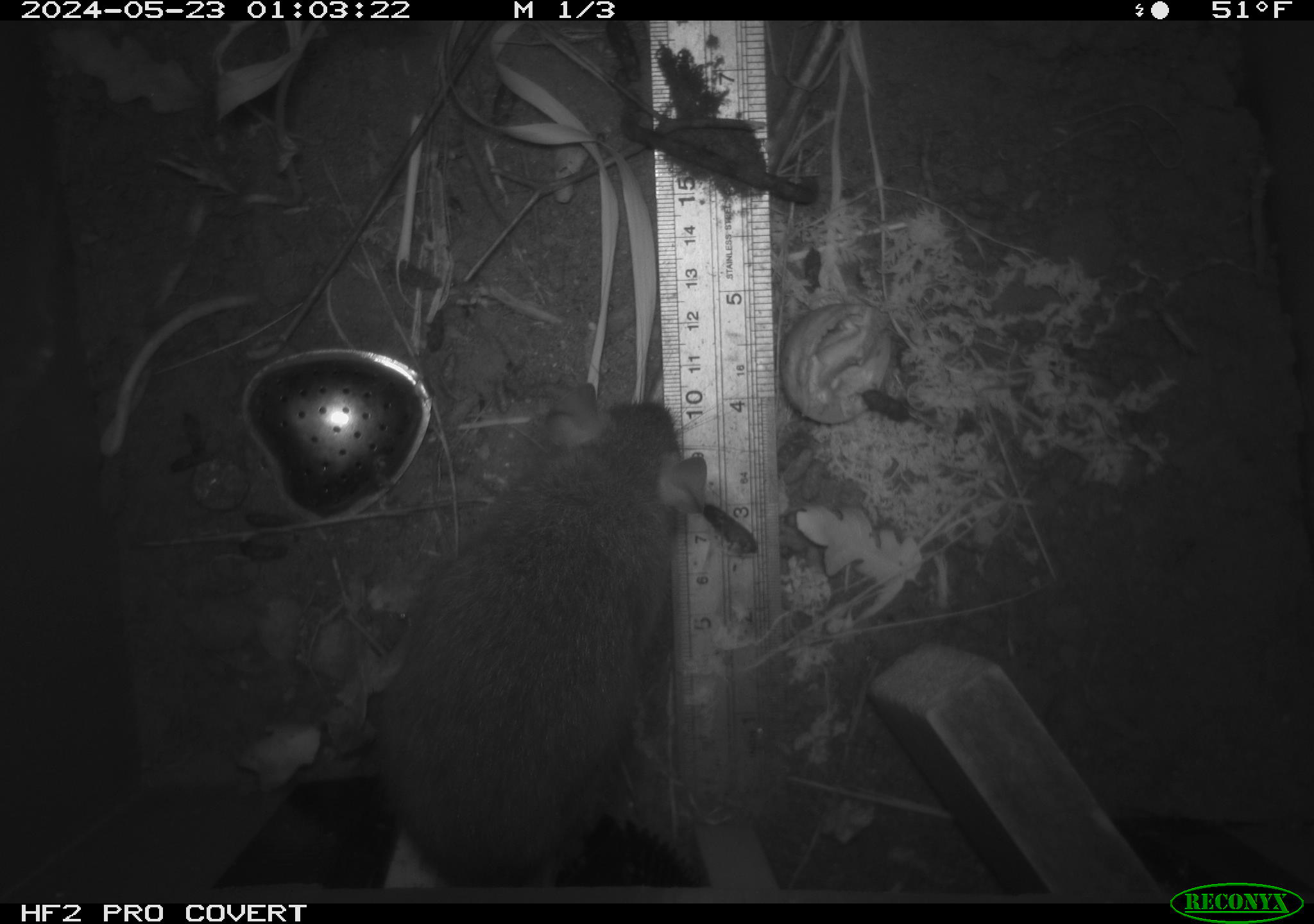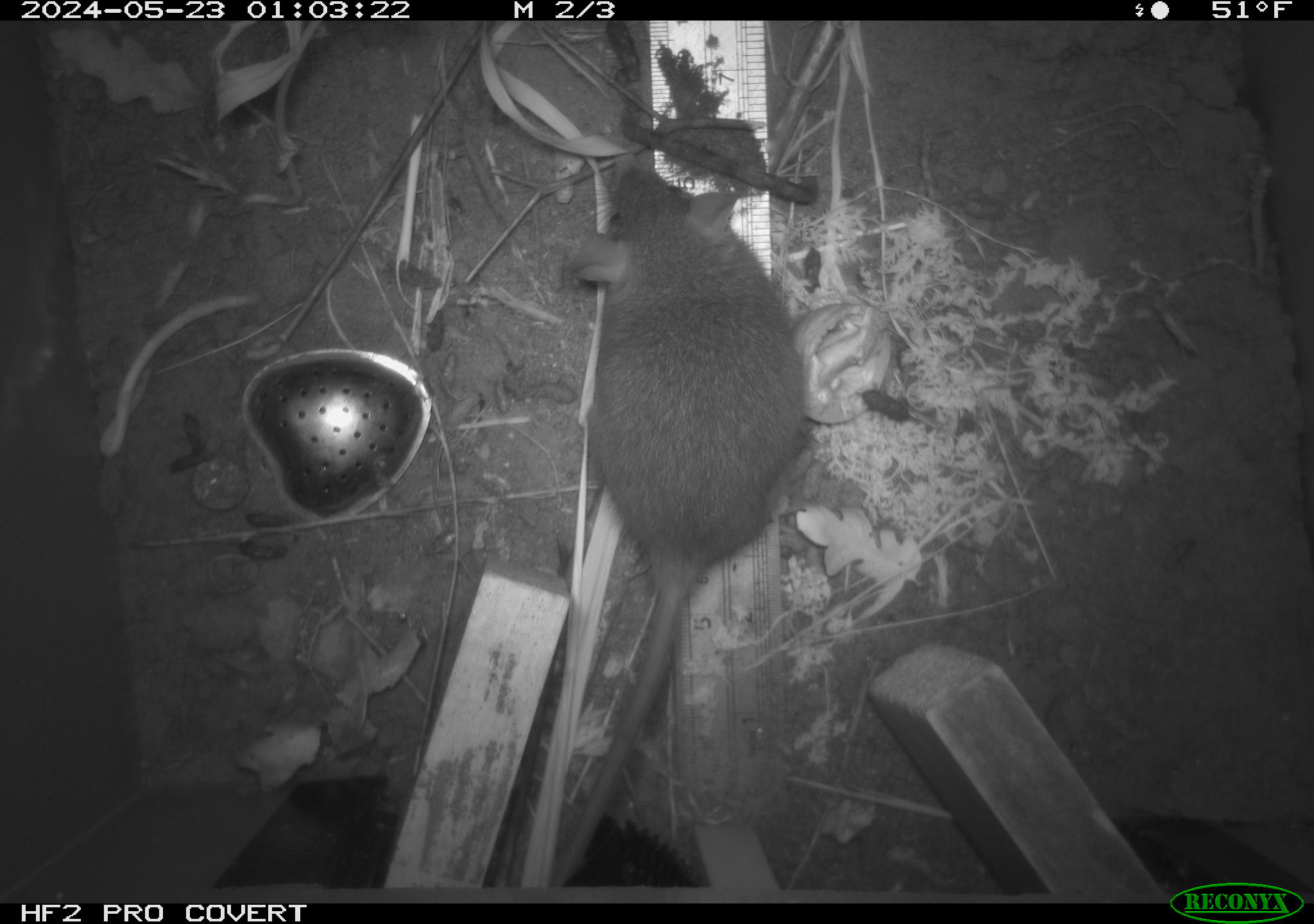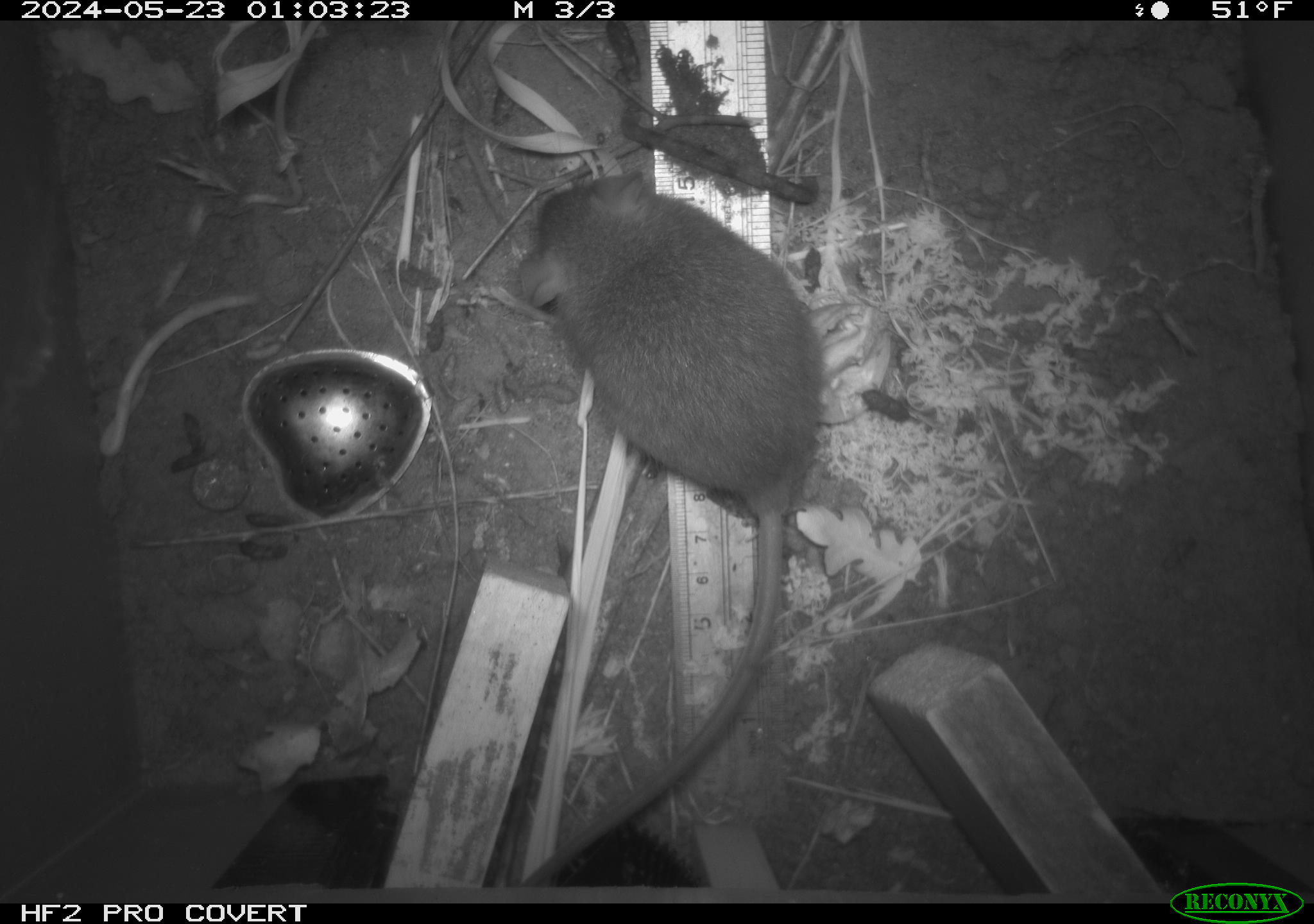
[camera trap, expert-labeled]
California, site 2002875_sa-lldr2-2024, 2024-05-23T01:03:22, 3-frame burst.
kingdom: Animalia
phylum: Chordata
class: Mammalia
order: Rodentia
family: Muridae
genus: Rattus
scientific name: Rattus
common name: rat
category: rattus species